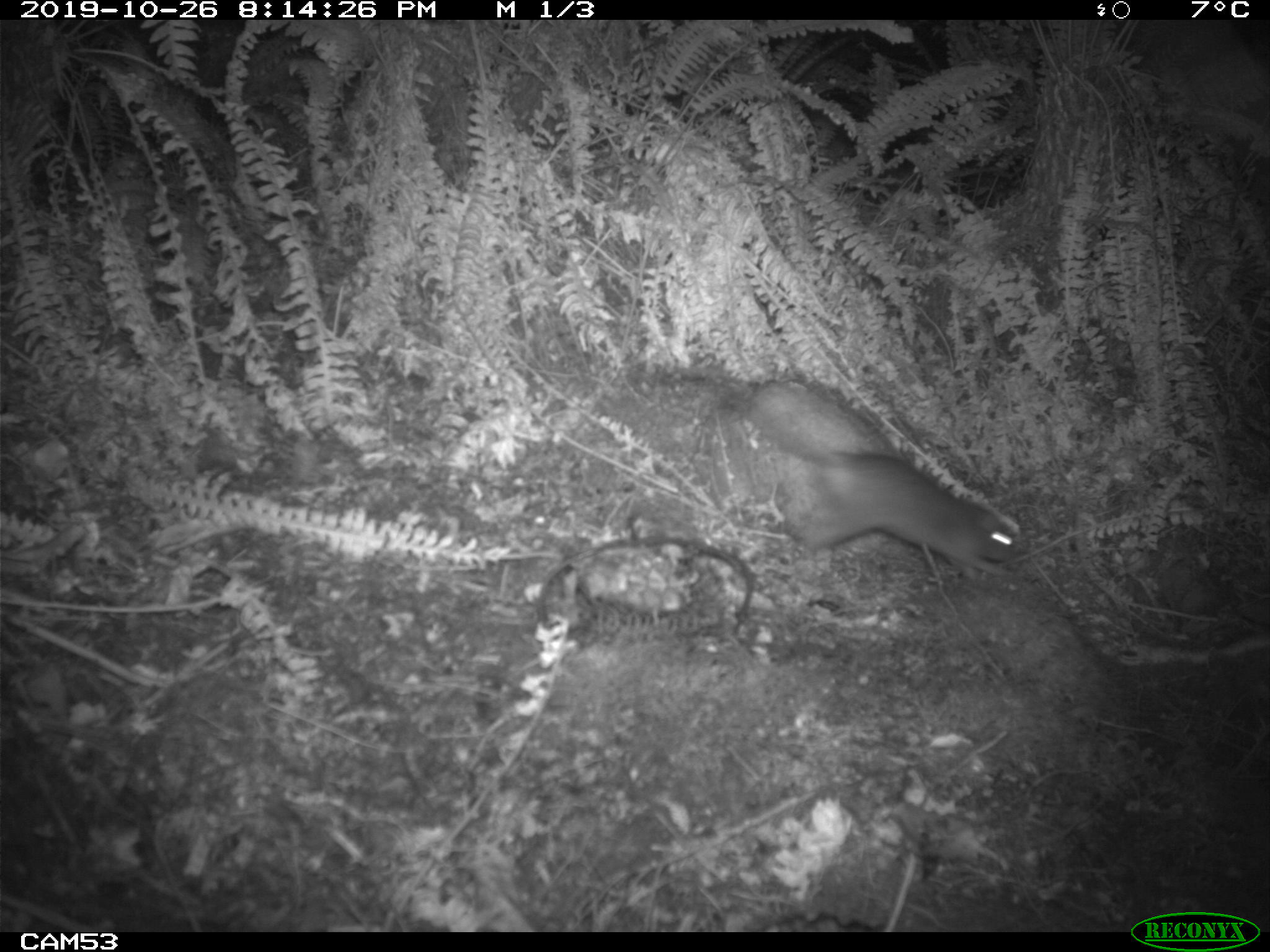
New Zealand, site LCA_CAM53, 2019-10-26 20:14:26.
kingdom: Animalia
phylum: Chordata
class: Mammalia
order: Rodentia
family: Muridae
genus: Rattus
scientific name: Rattus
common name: rat